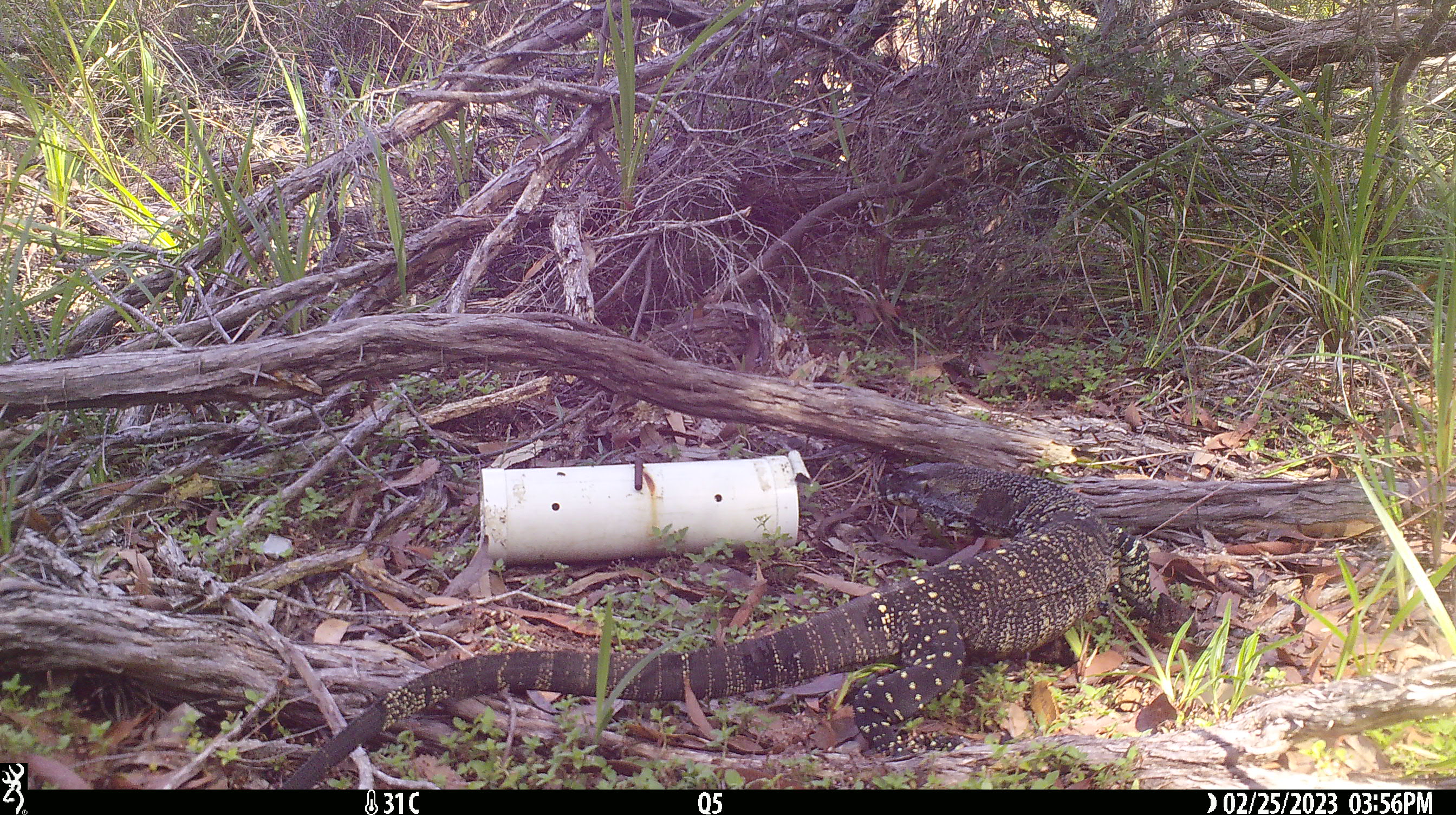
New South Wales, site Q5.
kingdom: Animalia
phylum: Chordata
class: Reptilia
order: Squamata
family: Varanidae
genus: Varanus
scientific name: Varanus varius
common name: lace monitor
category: goanna